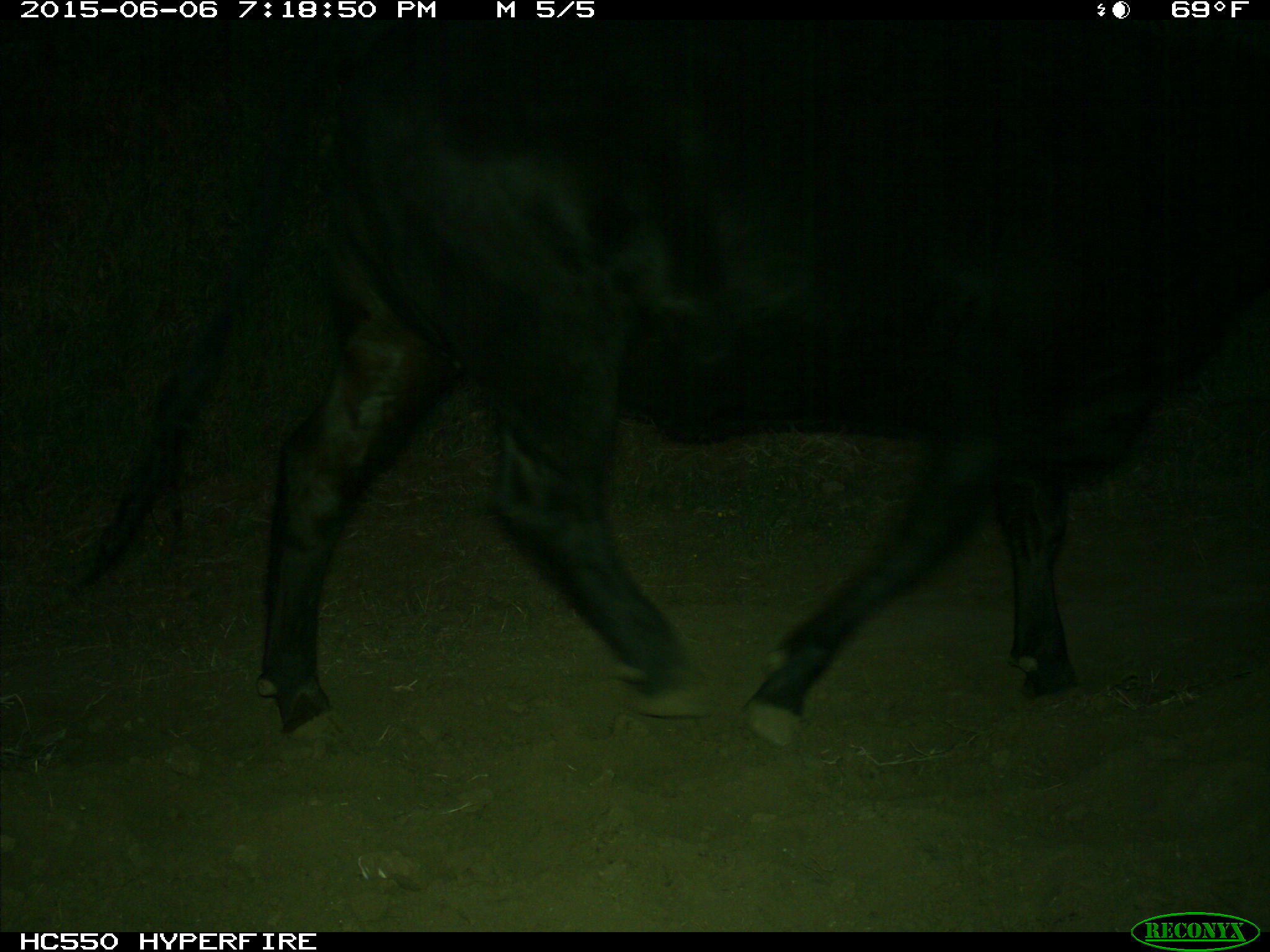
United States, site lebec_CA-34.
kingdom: Animalia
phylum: Chordata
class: Mammalia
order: Artiodactyla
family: Bovidae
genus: Bos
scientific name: Bos taurus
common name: domestic cow